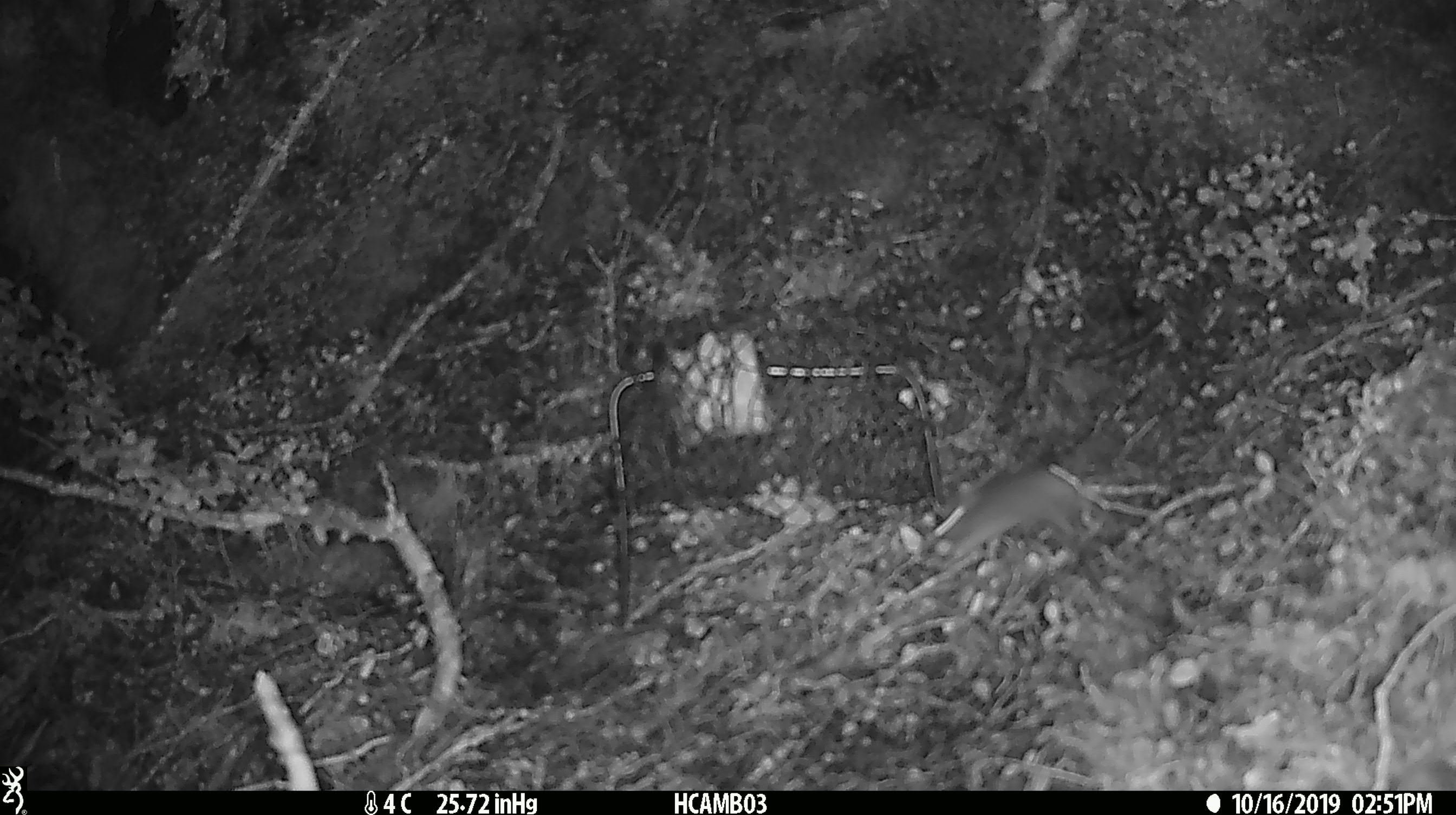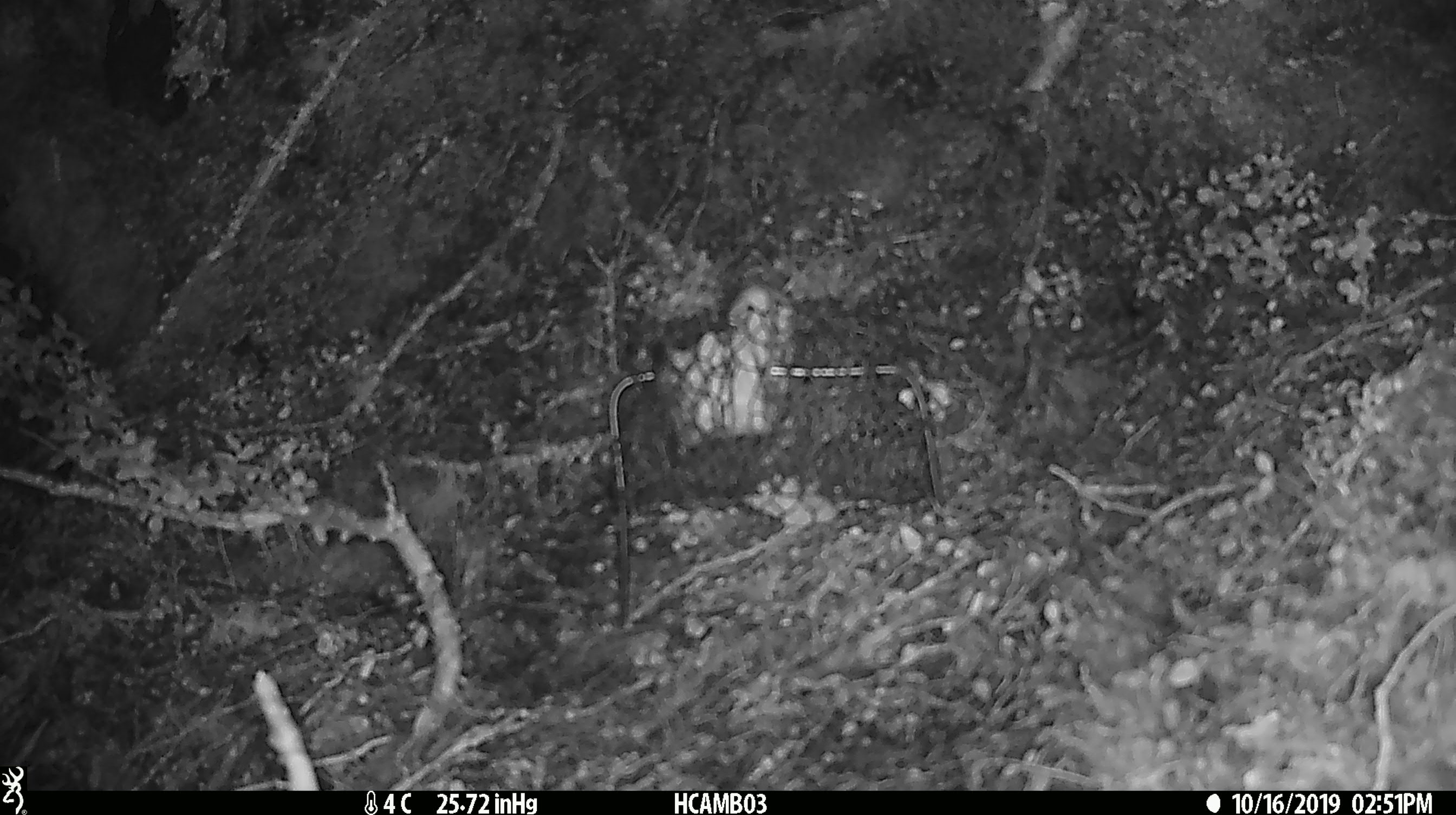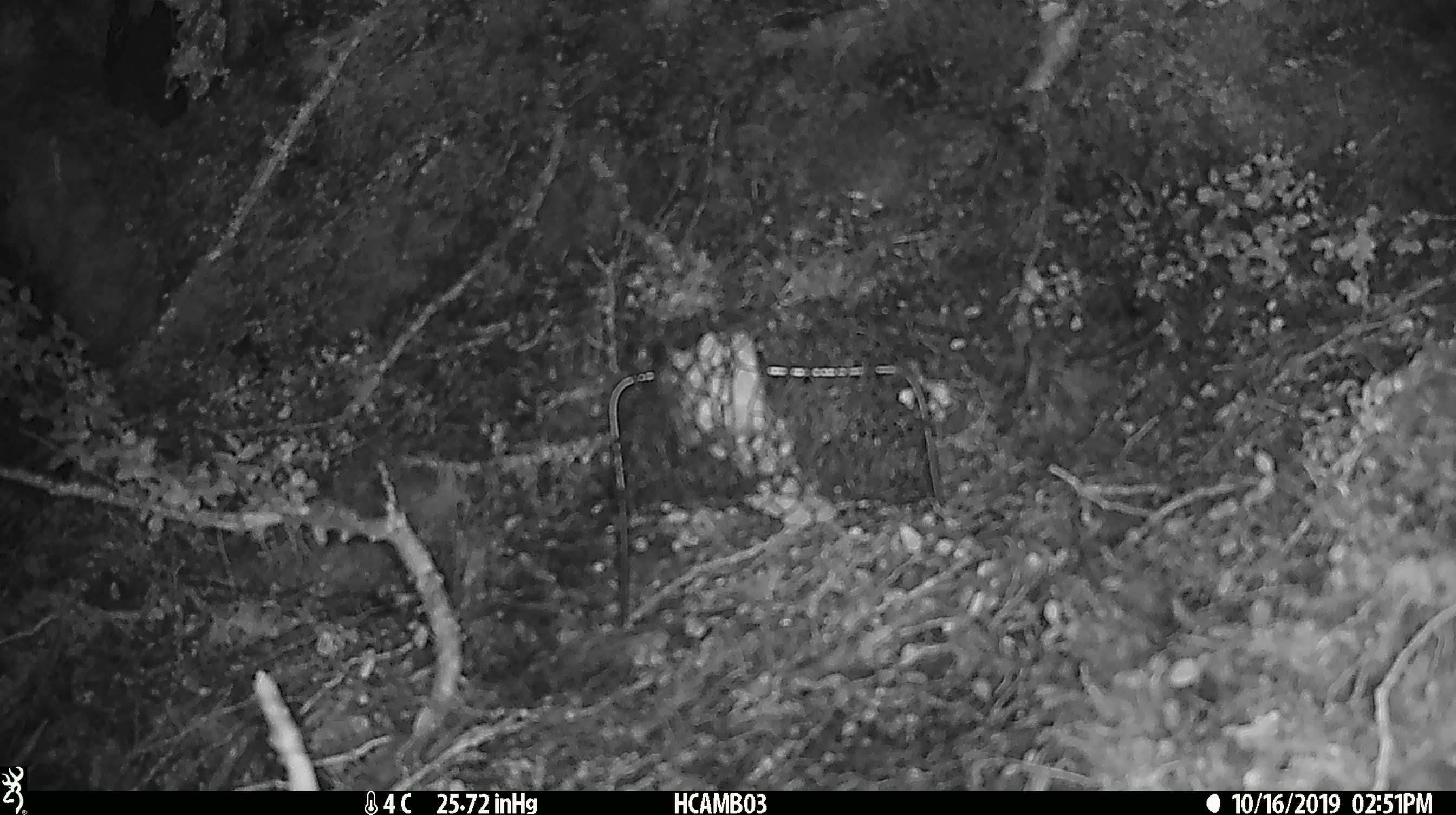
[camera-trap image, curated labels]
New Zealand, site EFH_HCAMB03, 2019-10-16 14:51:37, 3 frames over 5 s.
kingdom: Animalia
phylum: Chordata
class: Mammalia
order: Rodentia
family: Muridae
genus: Mus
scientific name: Mus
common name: mouse